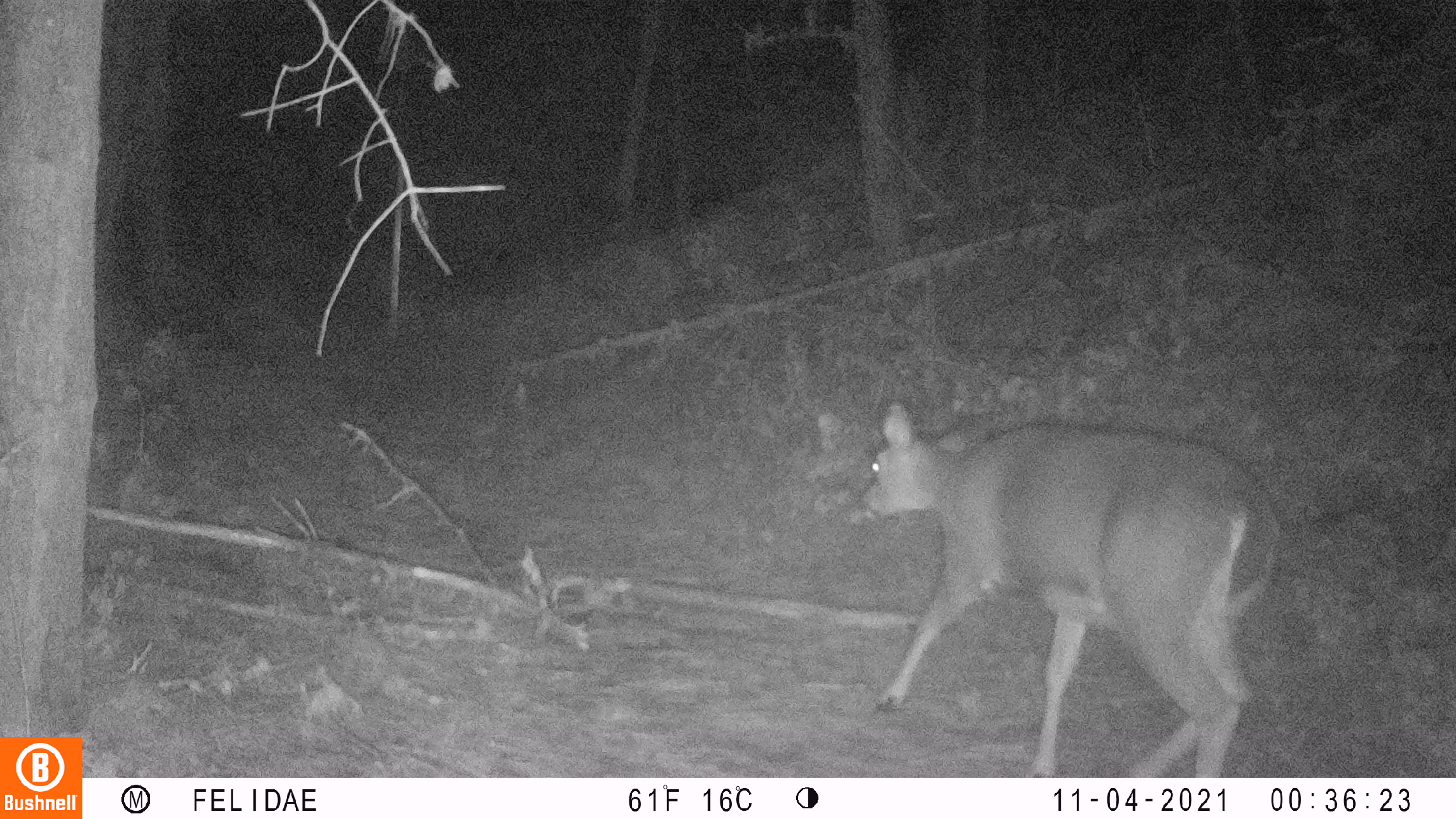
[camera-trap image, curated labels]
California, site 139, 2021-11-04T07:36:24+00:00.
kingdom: Animalia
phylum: Chordata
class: Mammalia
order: Artiodactyla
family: Cervidae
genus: Odocoileus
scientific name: Odocoileus hemionus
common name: mule deer